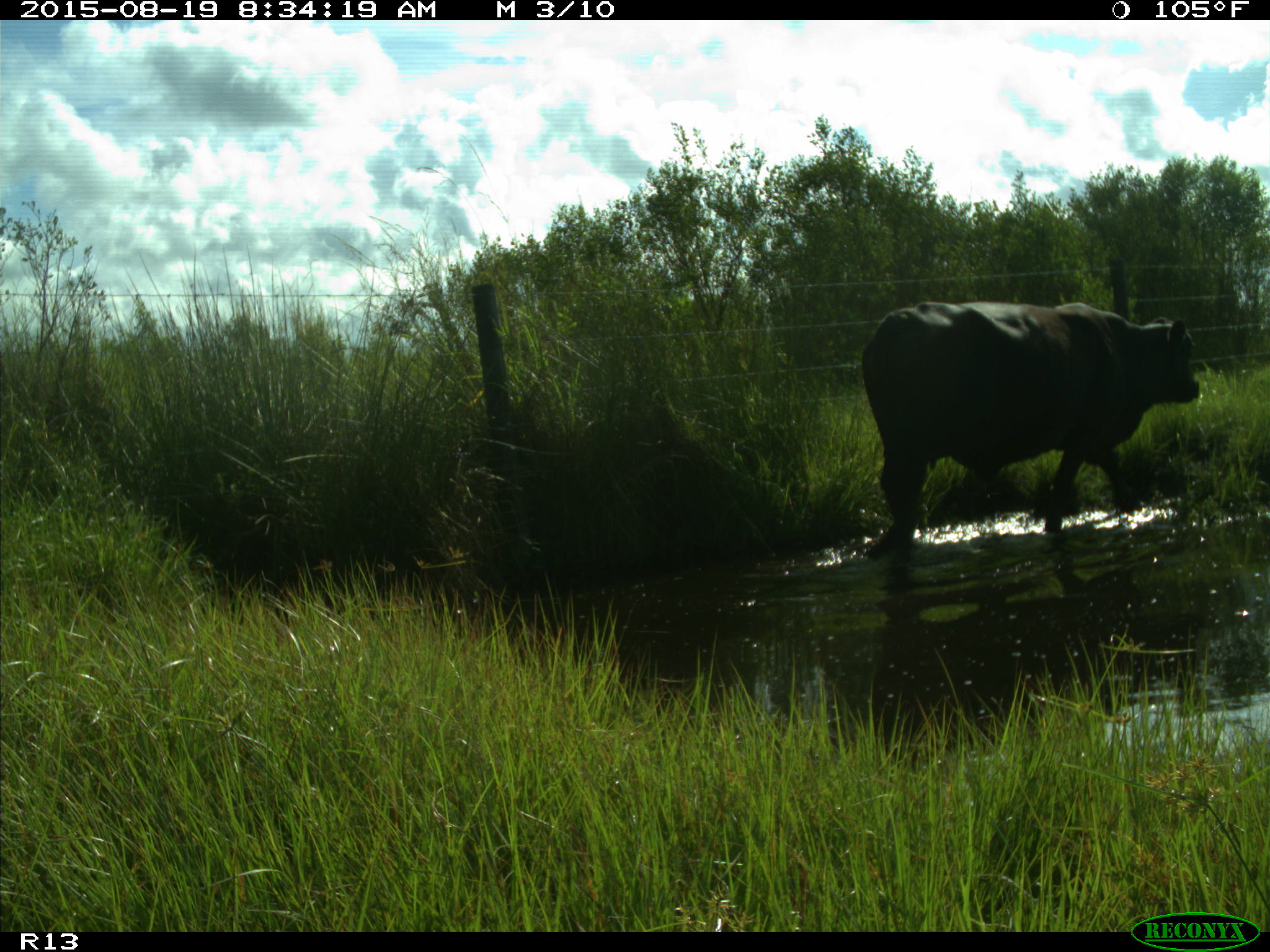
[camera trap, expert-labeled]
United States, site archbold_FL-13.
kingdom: Animalia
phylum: Chordata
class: Mammalia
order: Artiodactyla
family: Bovidae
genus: Bos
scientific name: Bos taurus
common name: domestic cow